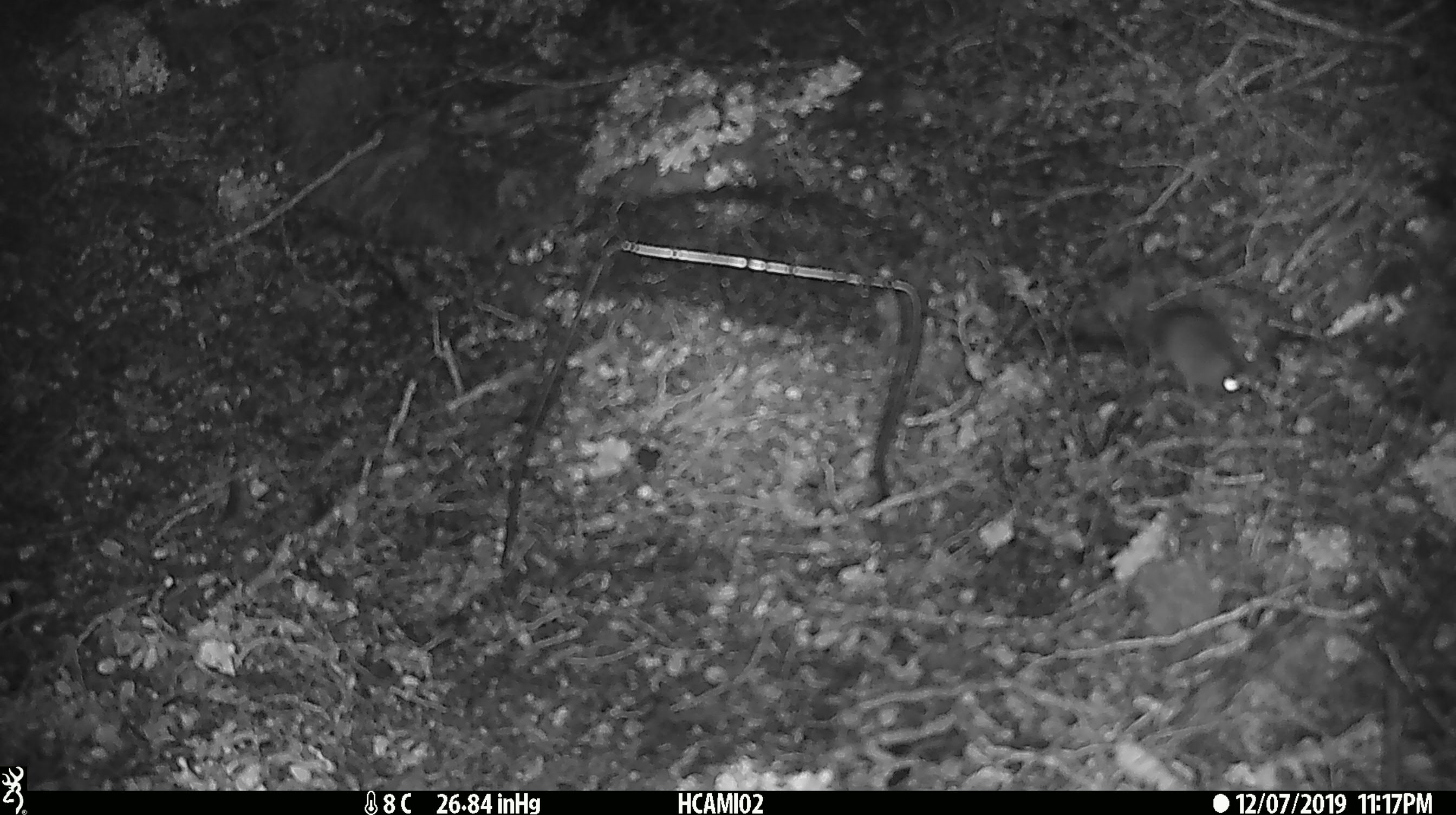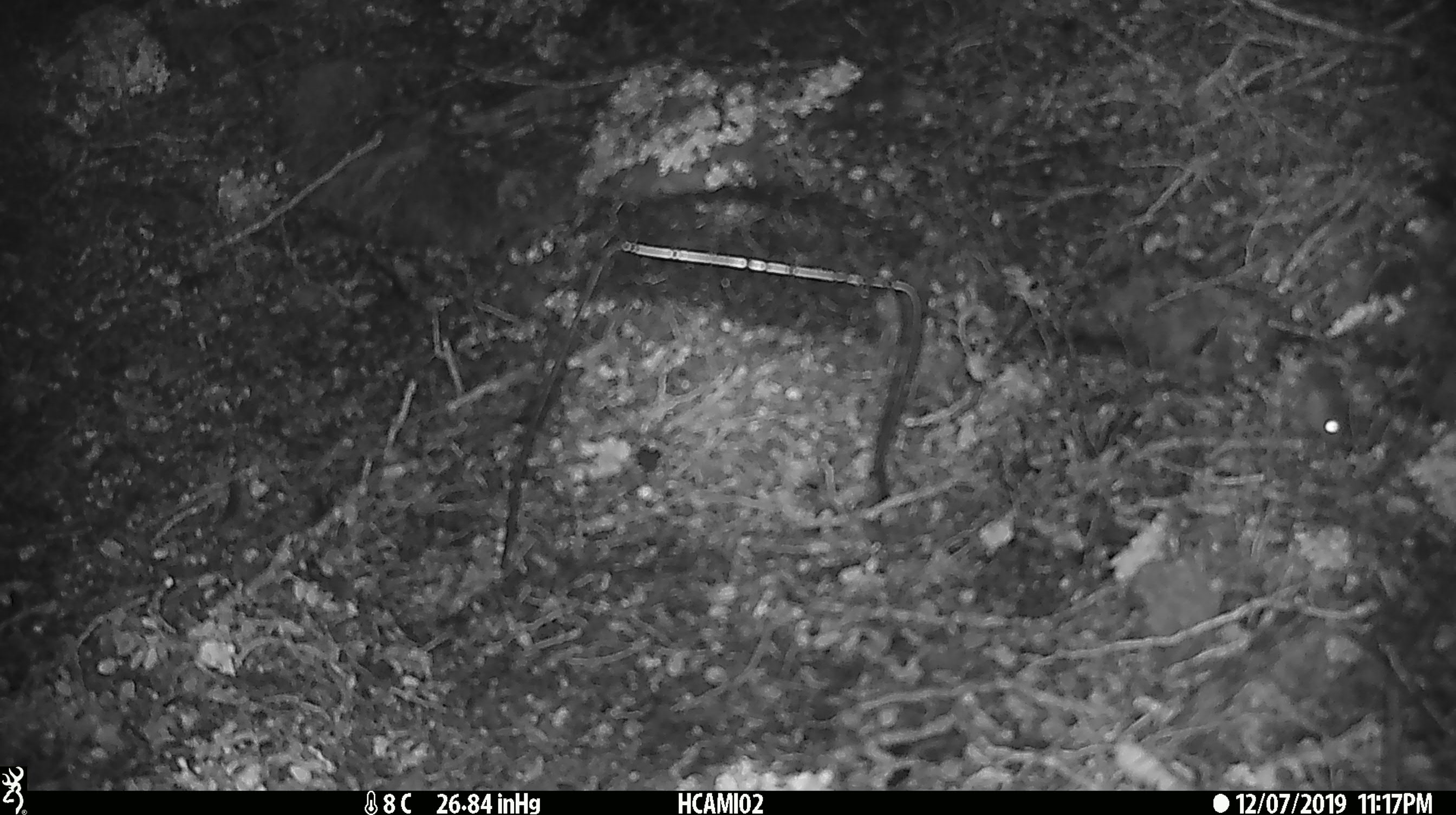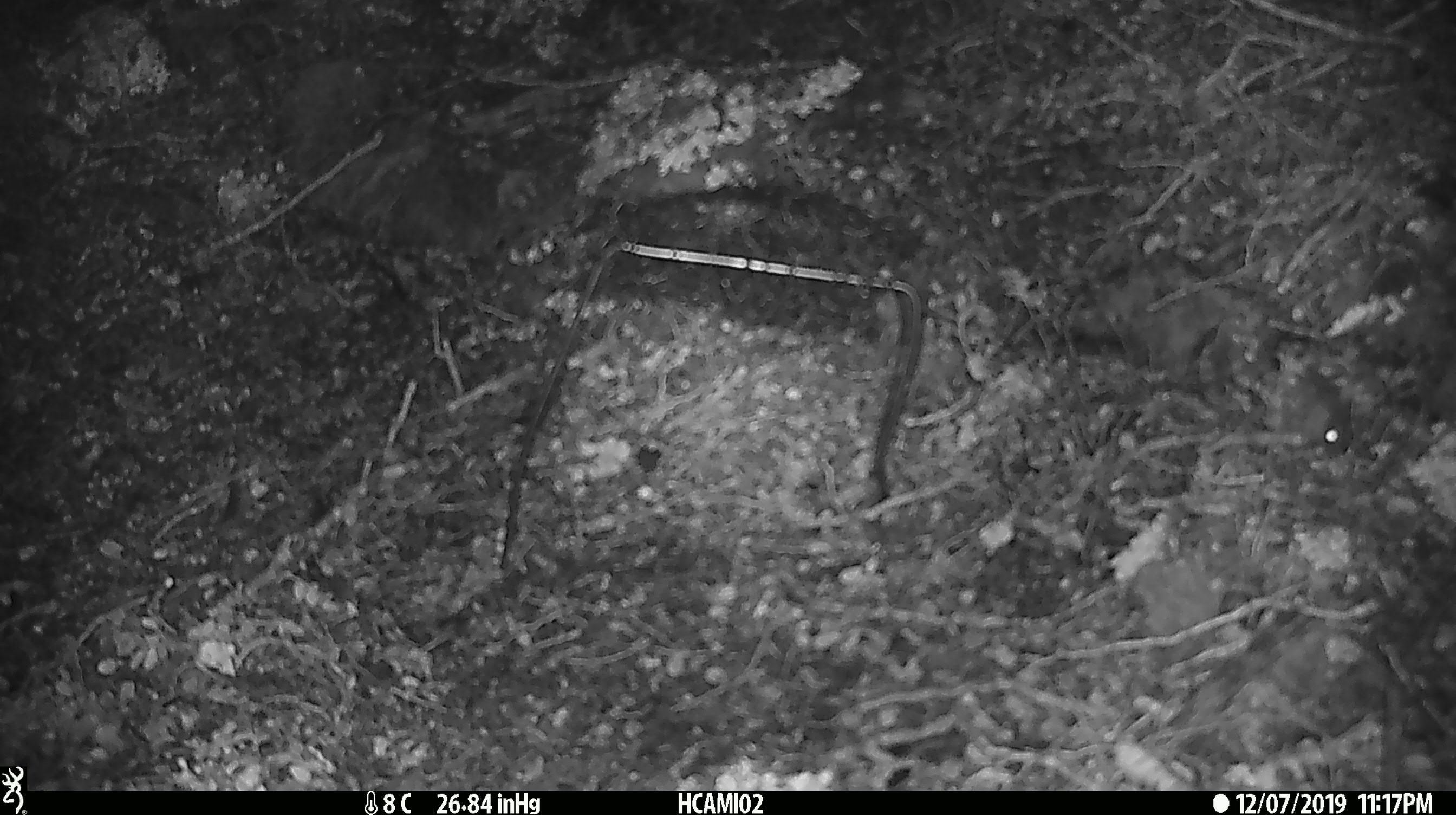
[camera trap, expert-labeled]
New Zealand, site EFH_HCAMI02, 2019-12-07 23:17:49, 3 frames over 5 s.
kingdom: Animalia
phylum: Chordata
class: Mammalia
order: Rodentia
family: Muridae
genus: Mus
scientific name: Mus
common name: mouse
Mouse (Mus).